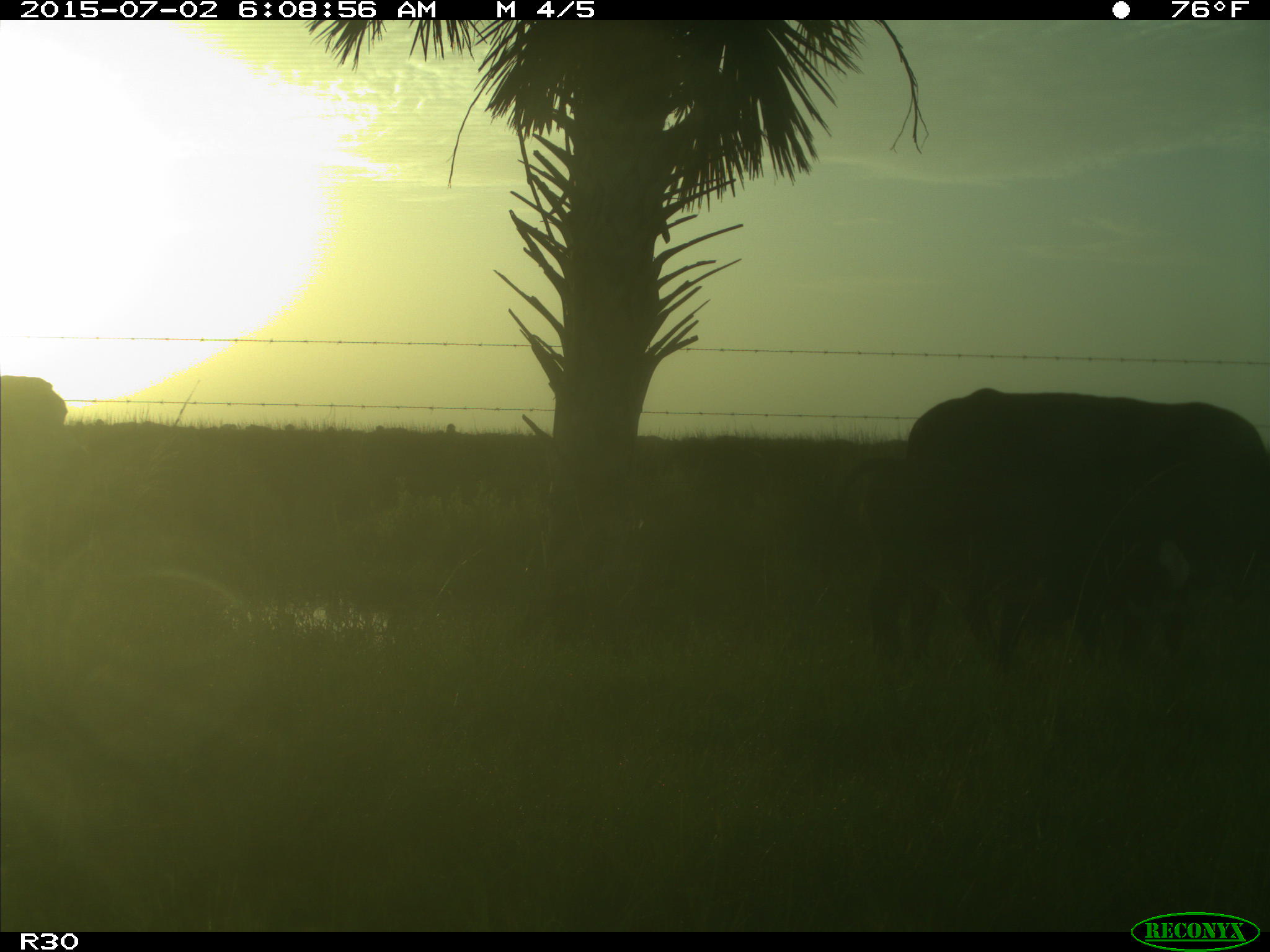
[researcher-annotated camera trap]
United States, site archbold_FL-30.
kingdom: Animalia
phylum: Chordata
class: Mammalia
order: Artiodactyla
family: Bovidae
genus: Bos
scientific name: Bos taurus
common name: domestic cow